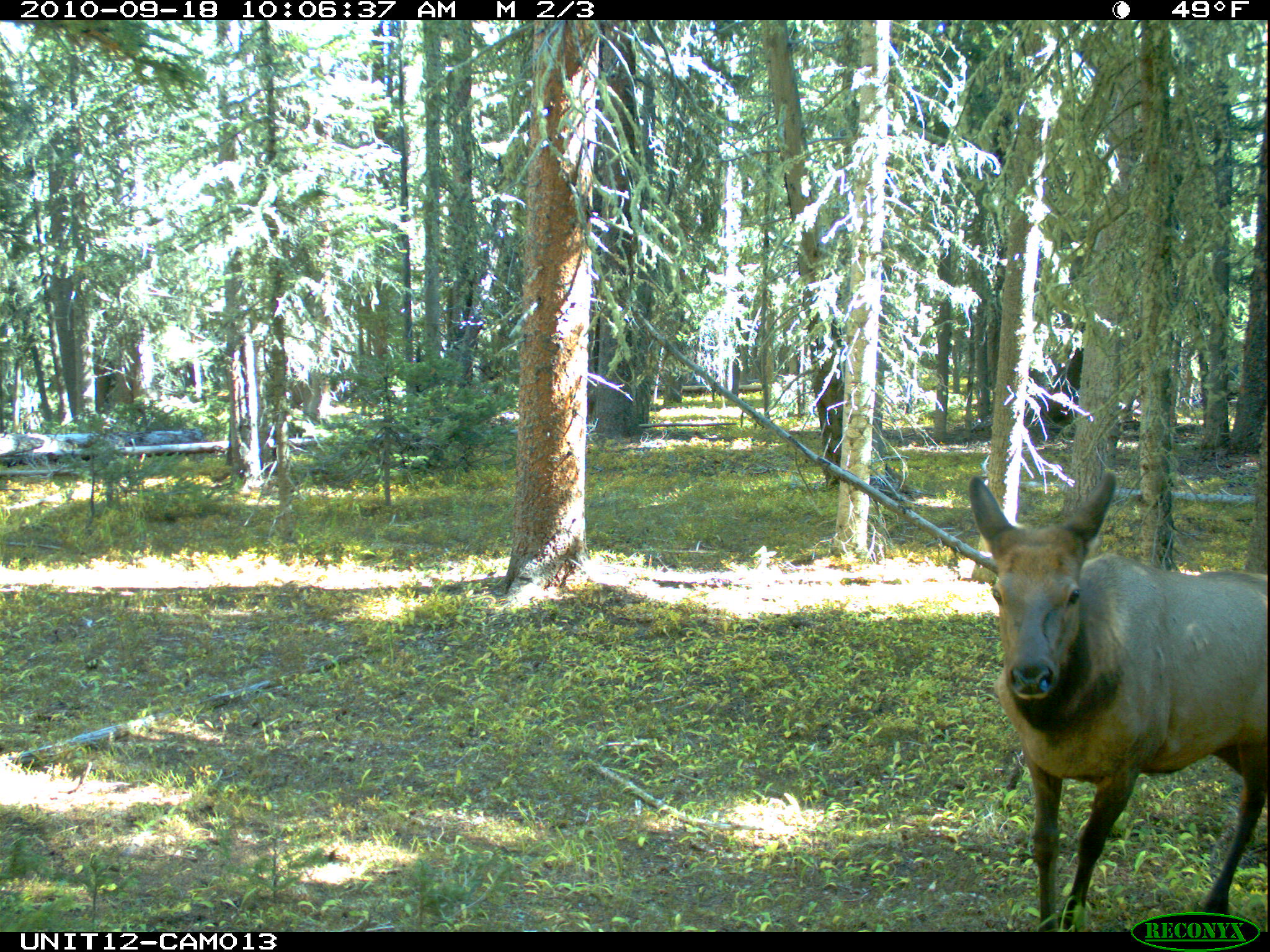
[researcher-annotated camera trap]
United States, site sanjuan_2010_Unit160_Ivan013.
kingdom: Animalia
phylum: Chordata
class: Mammalia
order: Artiodactyla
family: Cervidae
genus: Cervus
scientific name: Cervus elaphus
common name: red deer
Cervus elaphus (red deer).